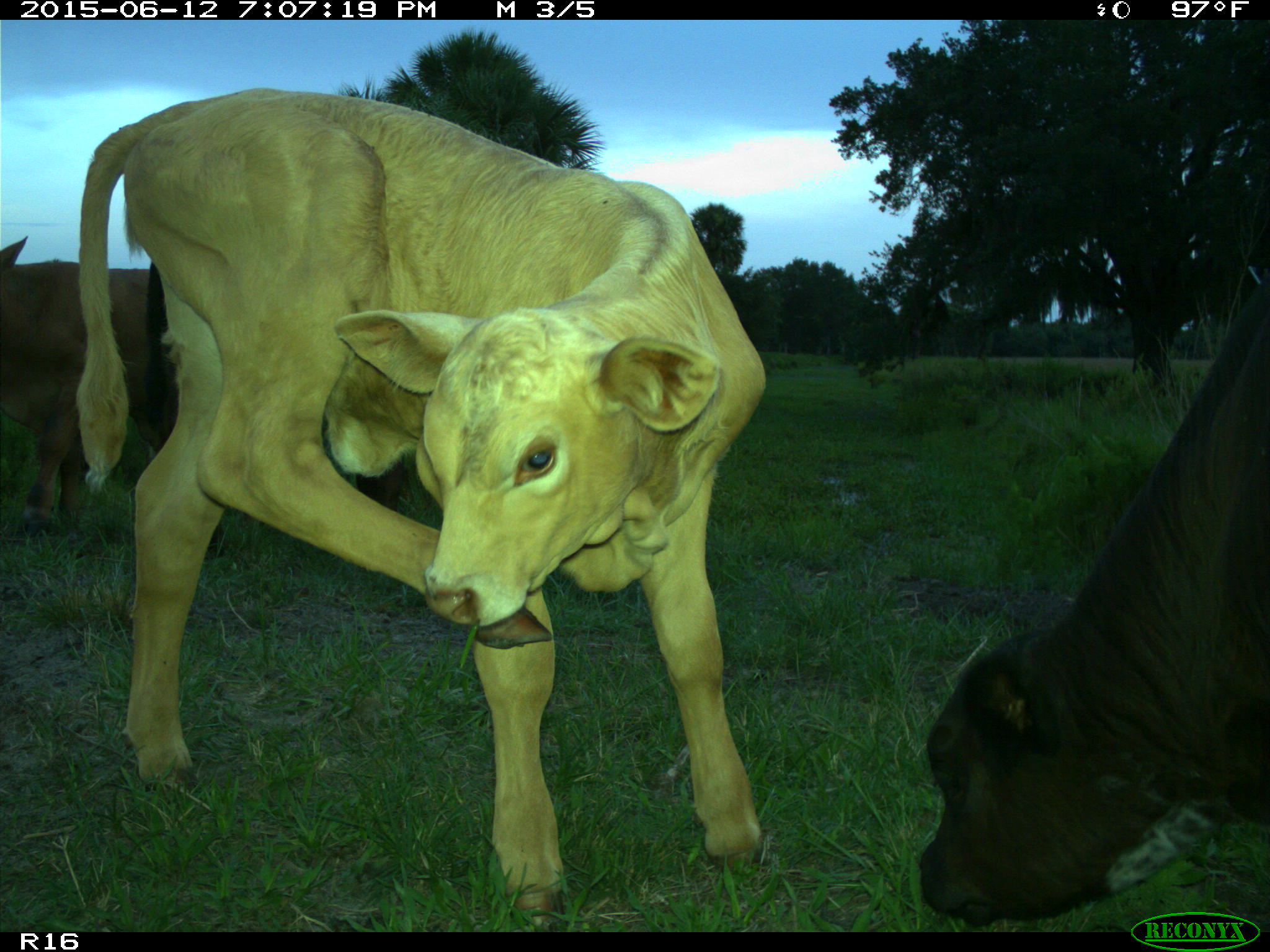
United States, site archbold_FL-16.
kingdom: Animalia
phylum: Chordata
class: Mammalia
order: Artiodactyla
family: Bovidae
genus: Bos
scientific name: Bos taurus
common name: domestic cow